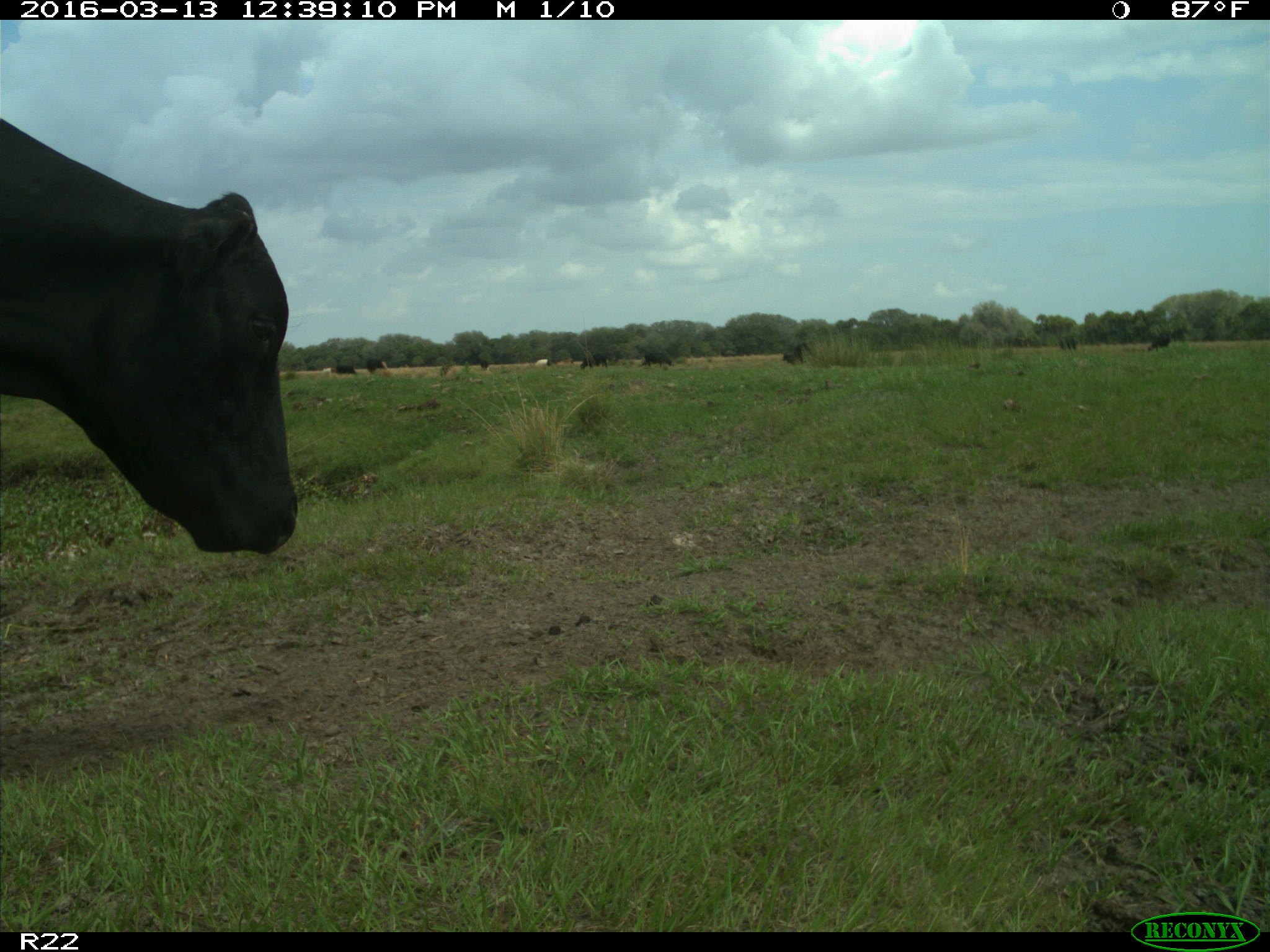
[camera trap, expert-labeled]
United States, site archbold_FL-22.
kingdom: Animalia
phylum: Chordata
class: Mammalia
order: Artiodactyla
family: Bovidae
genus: Bos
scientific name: Bos taurus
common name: domestic cow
Bos taurus (domestic cow).